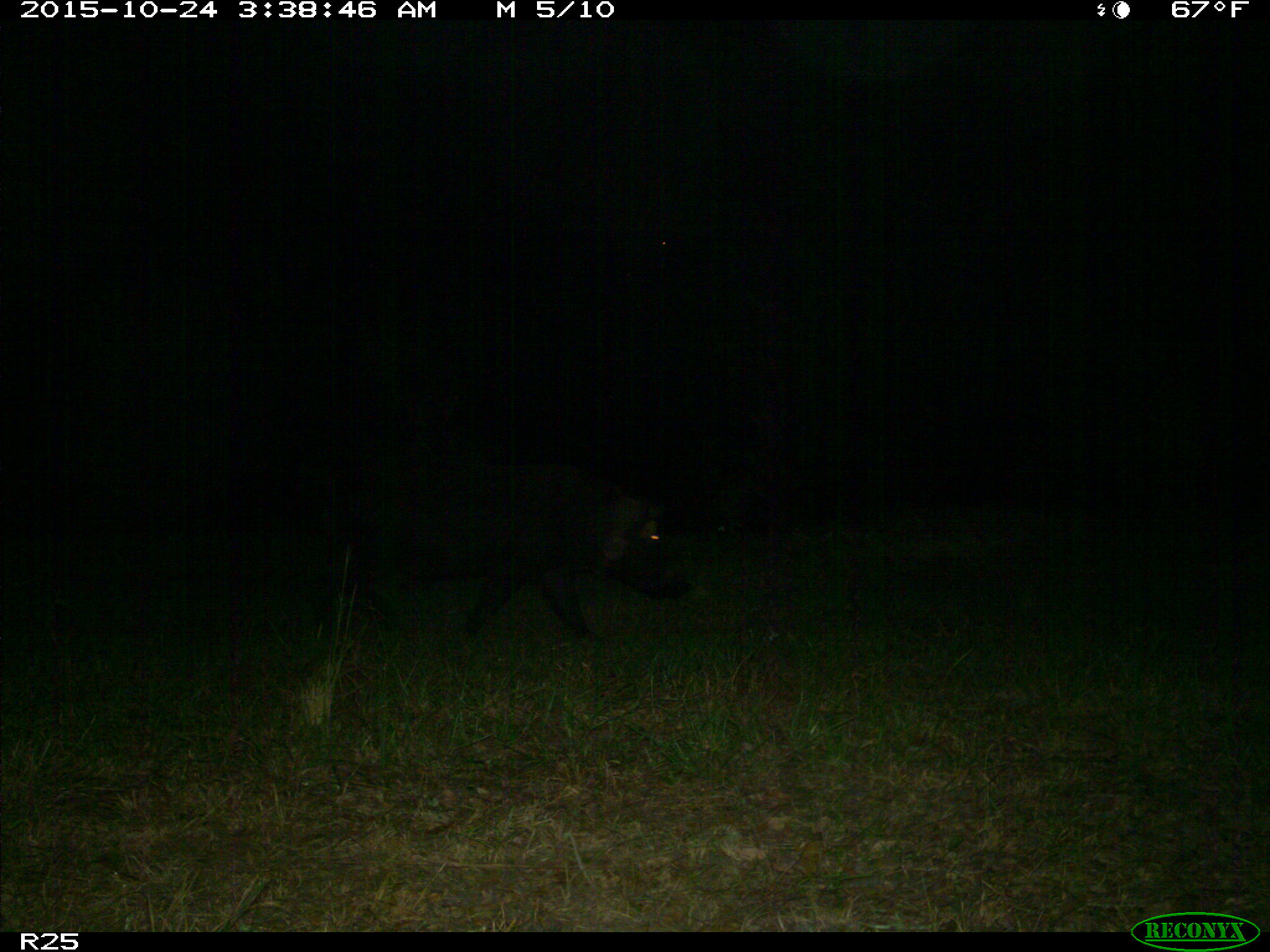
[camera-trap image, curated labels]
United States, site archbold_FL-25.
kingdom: Animalia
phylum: Chordata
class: Mammalia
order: Artiodactyla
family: Suidae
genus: Sus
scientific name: Sus scrofa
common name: wild boar